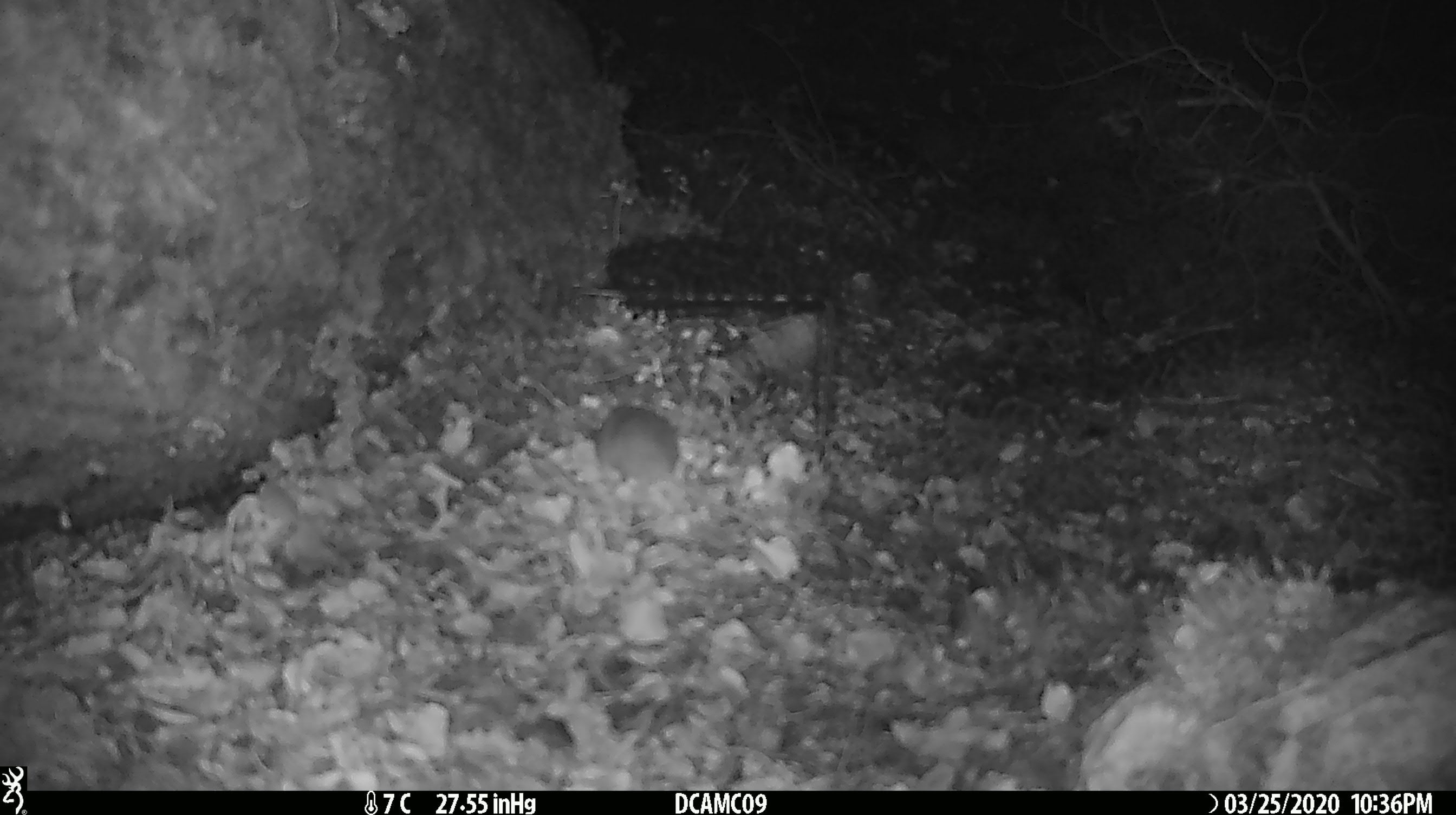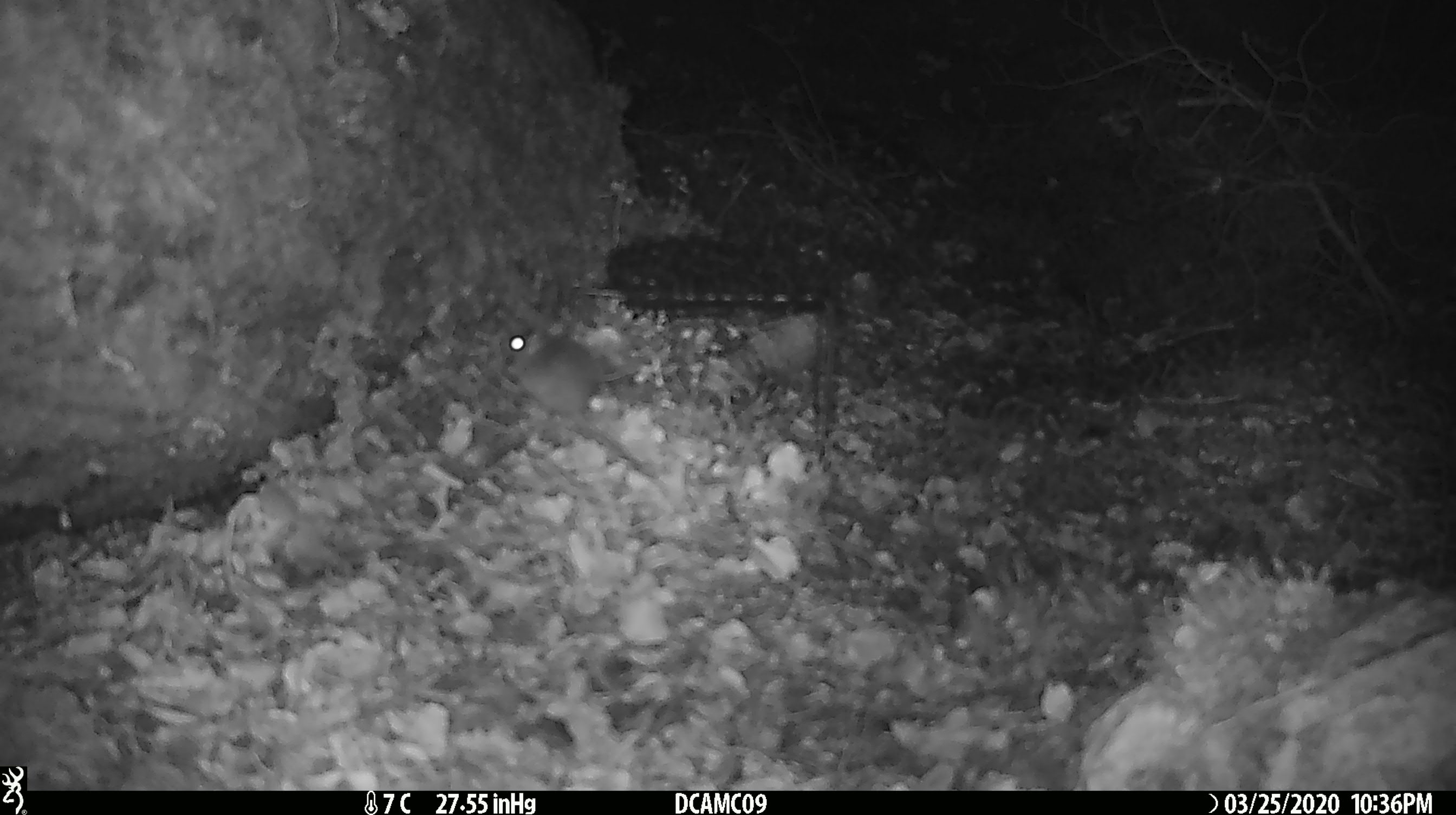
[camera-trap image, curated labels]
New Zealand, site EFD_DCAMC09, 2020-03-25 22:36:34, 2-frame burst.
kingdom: Animalia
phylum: Chordata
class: Mammalia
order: Rodentia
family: Muridae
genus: Mus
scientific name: Mus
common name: mouse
Mouse (Mus).